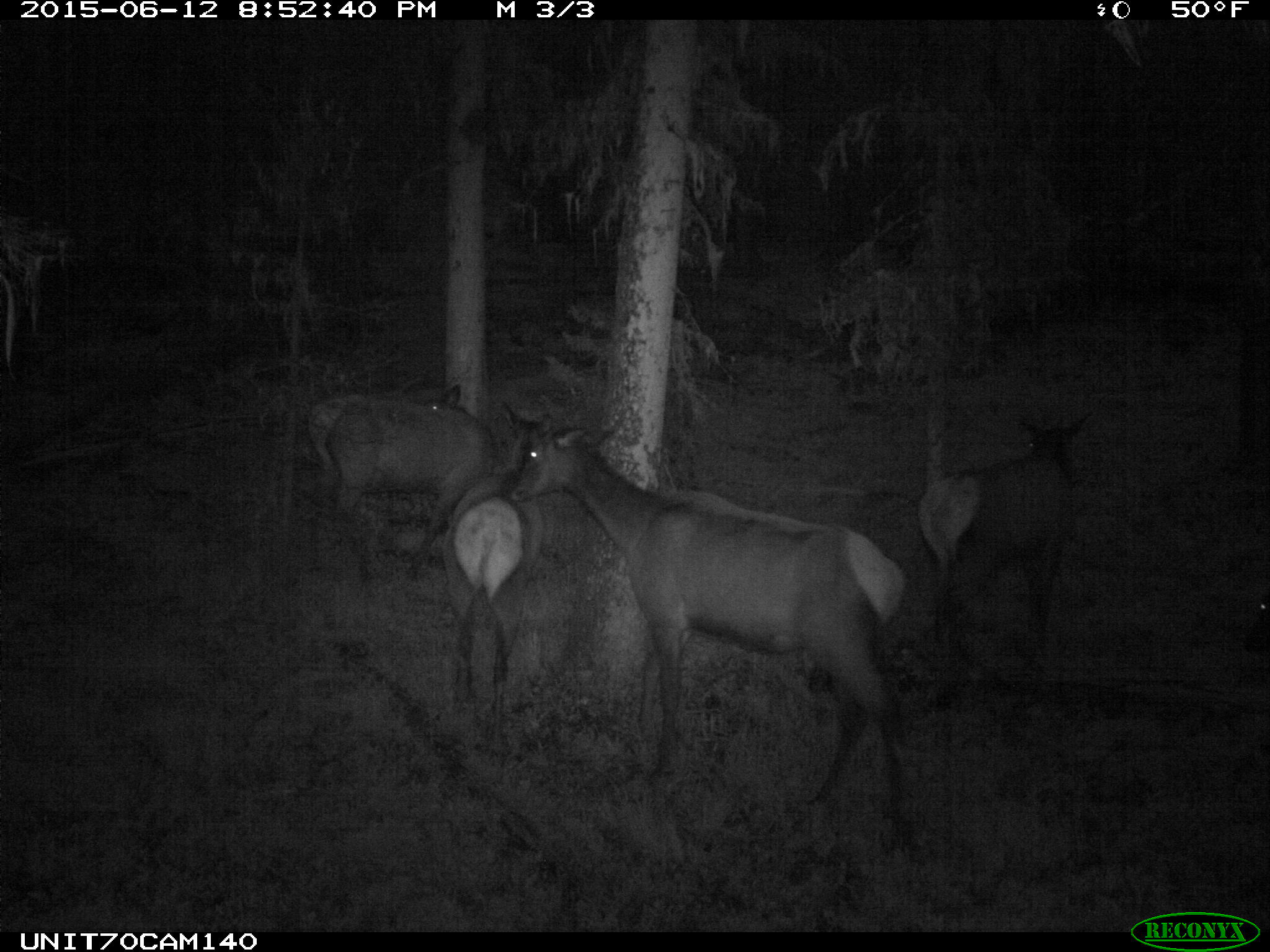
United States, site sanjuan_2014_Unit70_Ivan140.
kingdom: Animalia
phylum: Chordata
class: Mammalia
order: Artiodactyla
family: Cervidae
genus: Cervus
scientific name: Cervus elaphus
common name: red deer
Cervus elaphus (red deer).